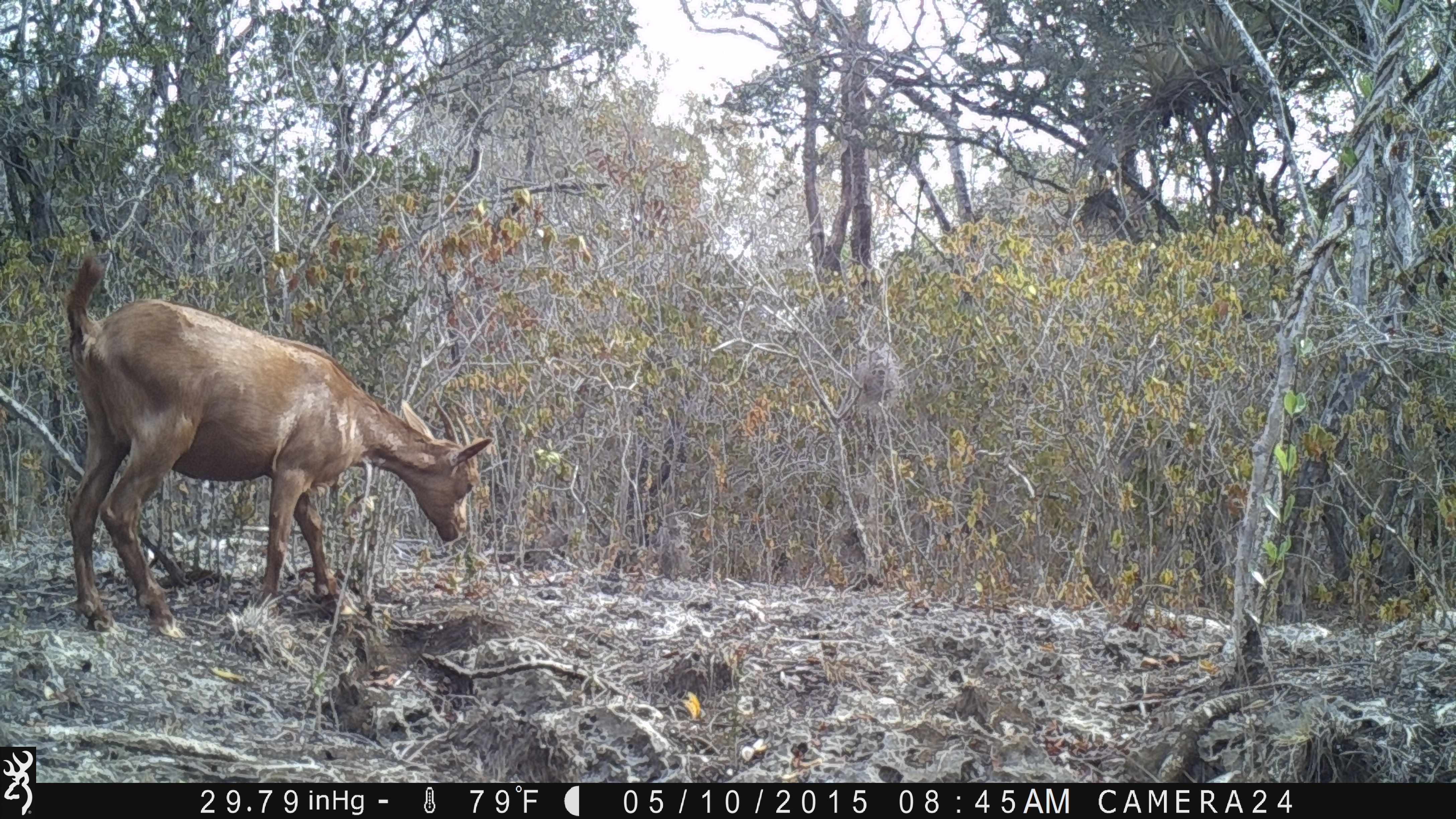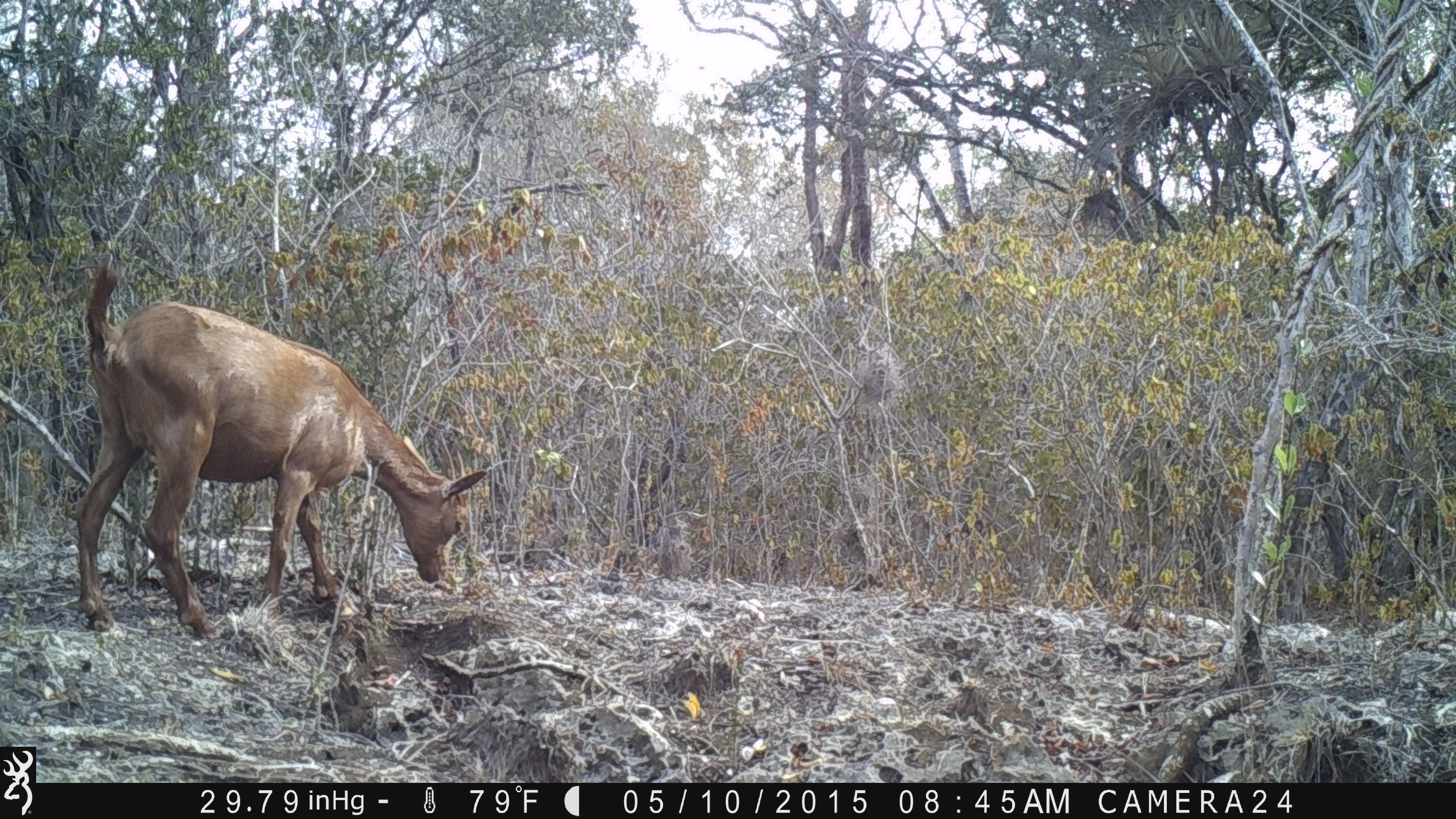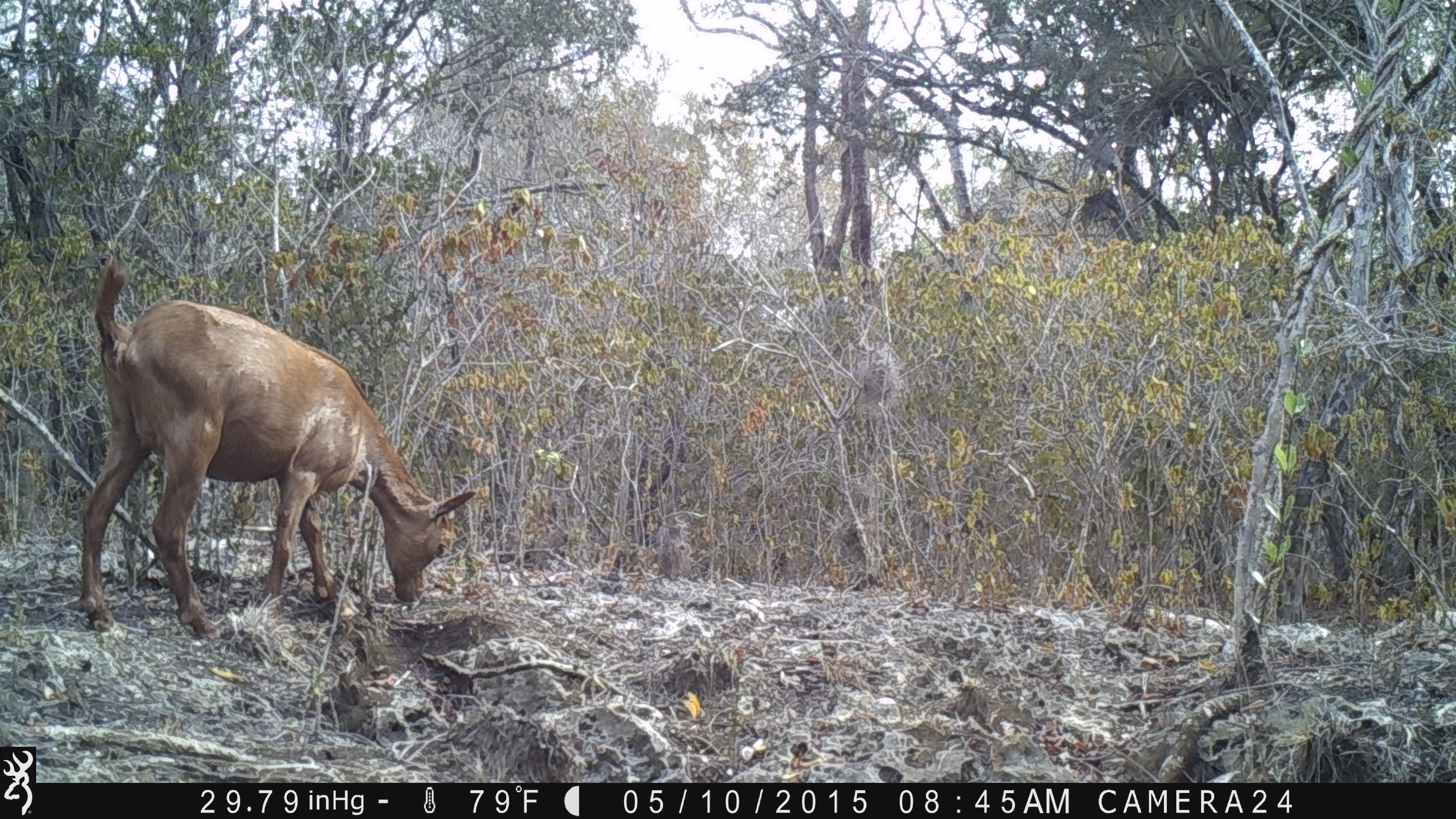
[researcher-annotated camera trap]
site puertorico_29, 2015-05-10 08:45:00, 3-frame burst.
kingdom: Animalia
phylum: Chordata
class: Mammalia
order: Artiodactyla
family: Bovidae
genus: Capra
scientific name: Capra hircus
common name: goat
Goat (Capra hircus).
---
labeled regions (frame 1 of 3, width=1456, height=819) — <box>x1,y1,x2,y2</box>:
goat: <box>57,257,491,640</box>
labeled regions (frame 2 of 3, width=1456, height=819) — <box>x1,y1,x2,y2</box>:
goat: <box>71,268,487,640</box>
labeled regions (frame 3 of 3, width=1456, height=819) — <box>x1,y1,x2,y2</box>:
goat: <box>71,265,483,640</box>